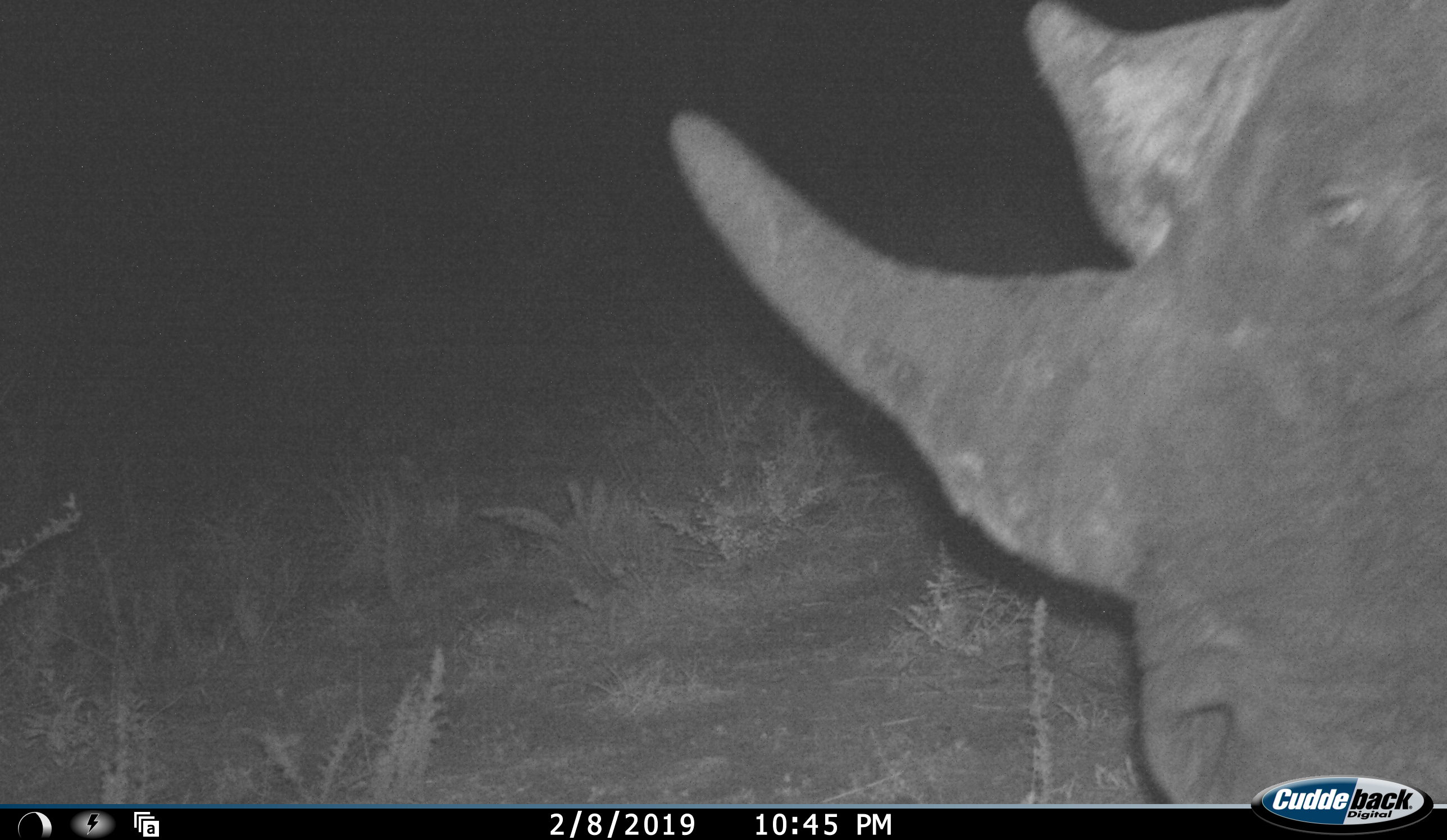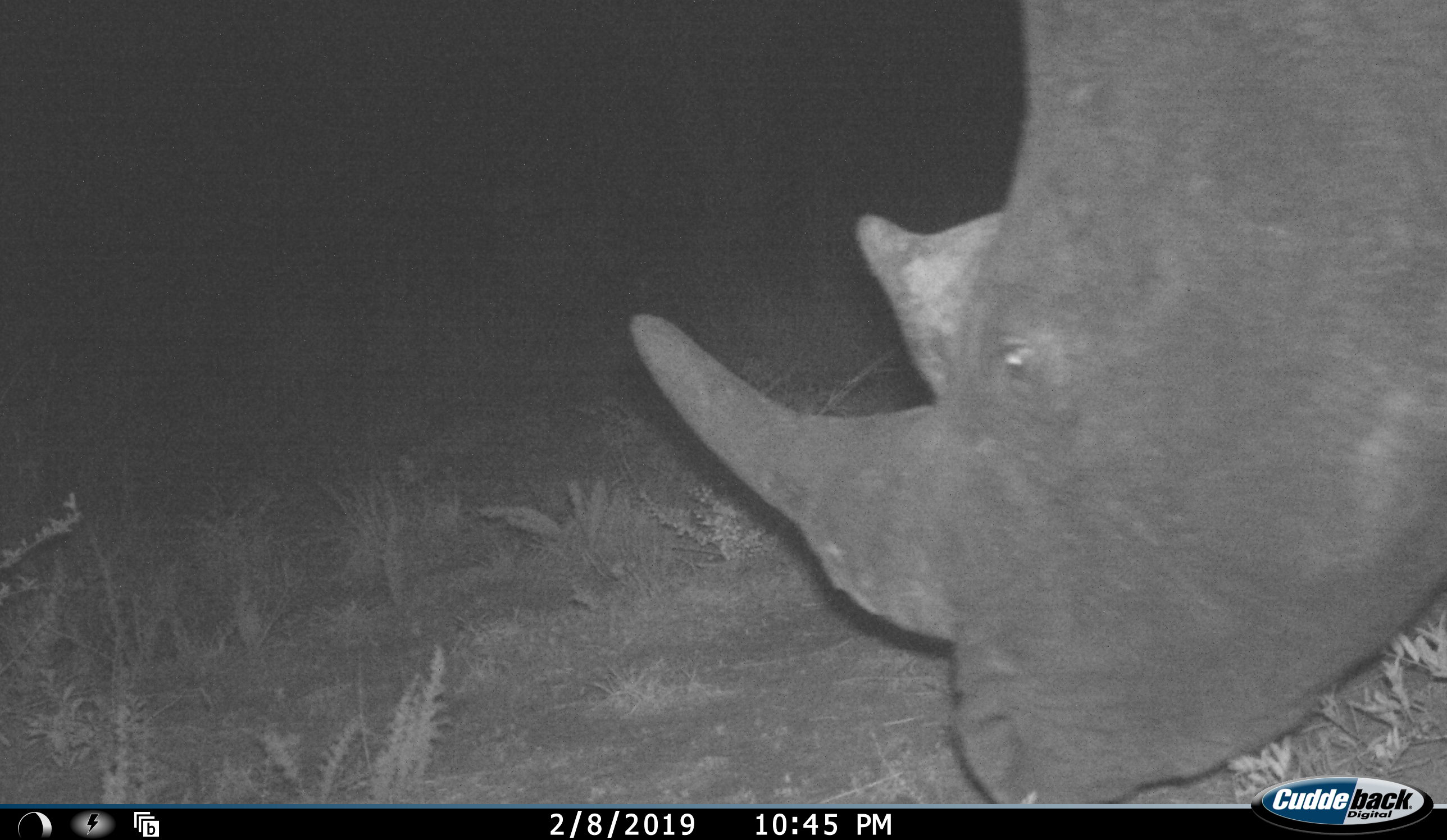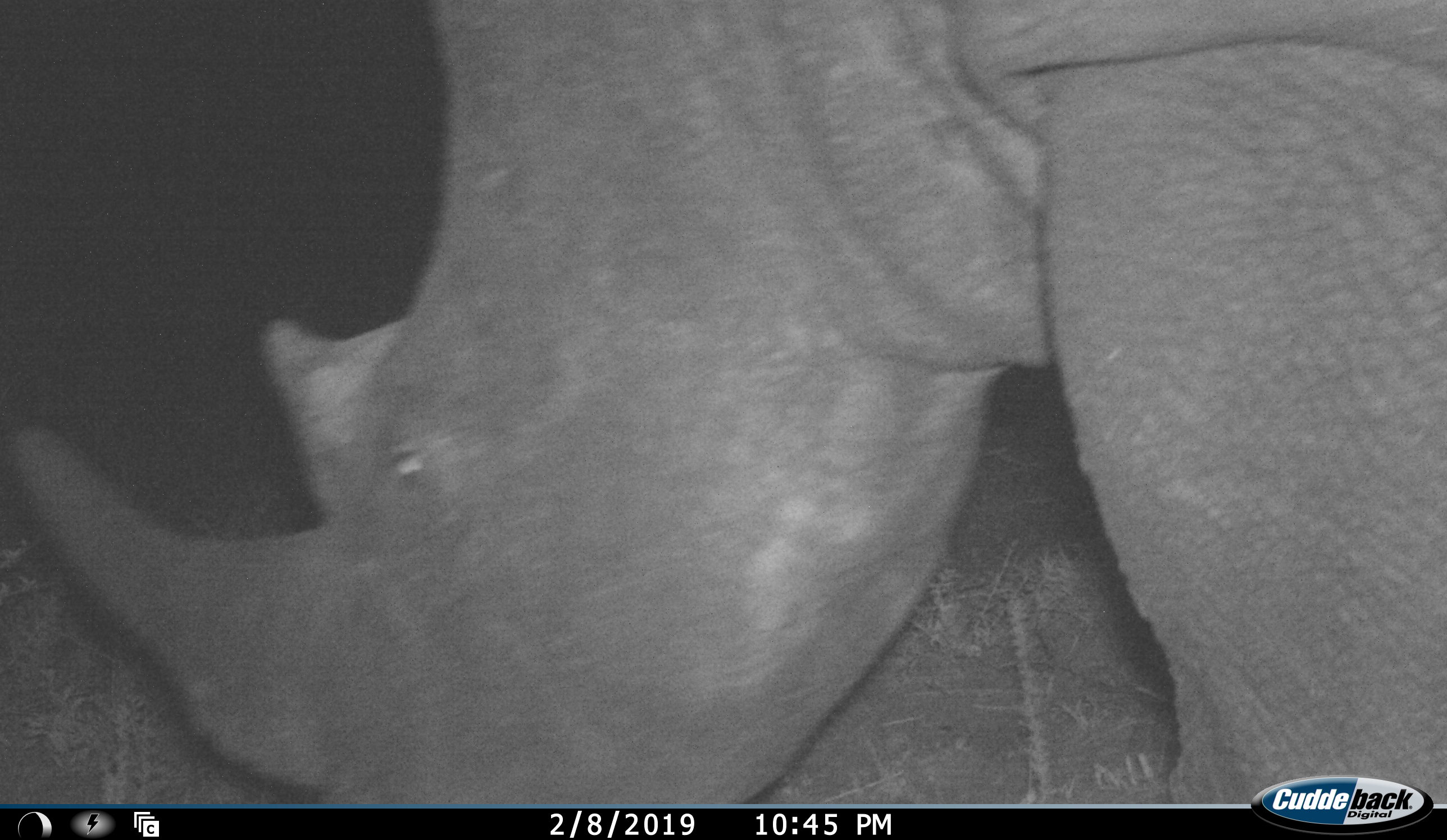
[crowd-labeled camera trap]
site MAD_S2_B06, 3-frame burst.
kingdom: Animalia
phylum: Chordata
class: Mammalia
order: Perissodactyla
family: Rhinocerotidae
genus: Ceratotherium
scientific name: Ceratotherium simum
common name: white rhinoceros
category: rhinoceroswhite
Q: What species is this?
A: Rhinoceroswhite (white rhinoceros) (Ceratotherium simum).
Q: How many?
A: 1.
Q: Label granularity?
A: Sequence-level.